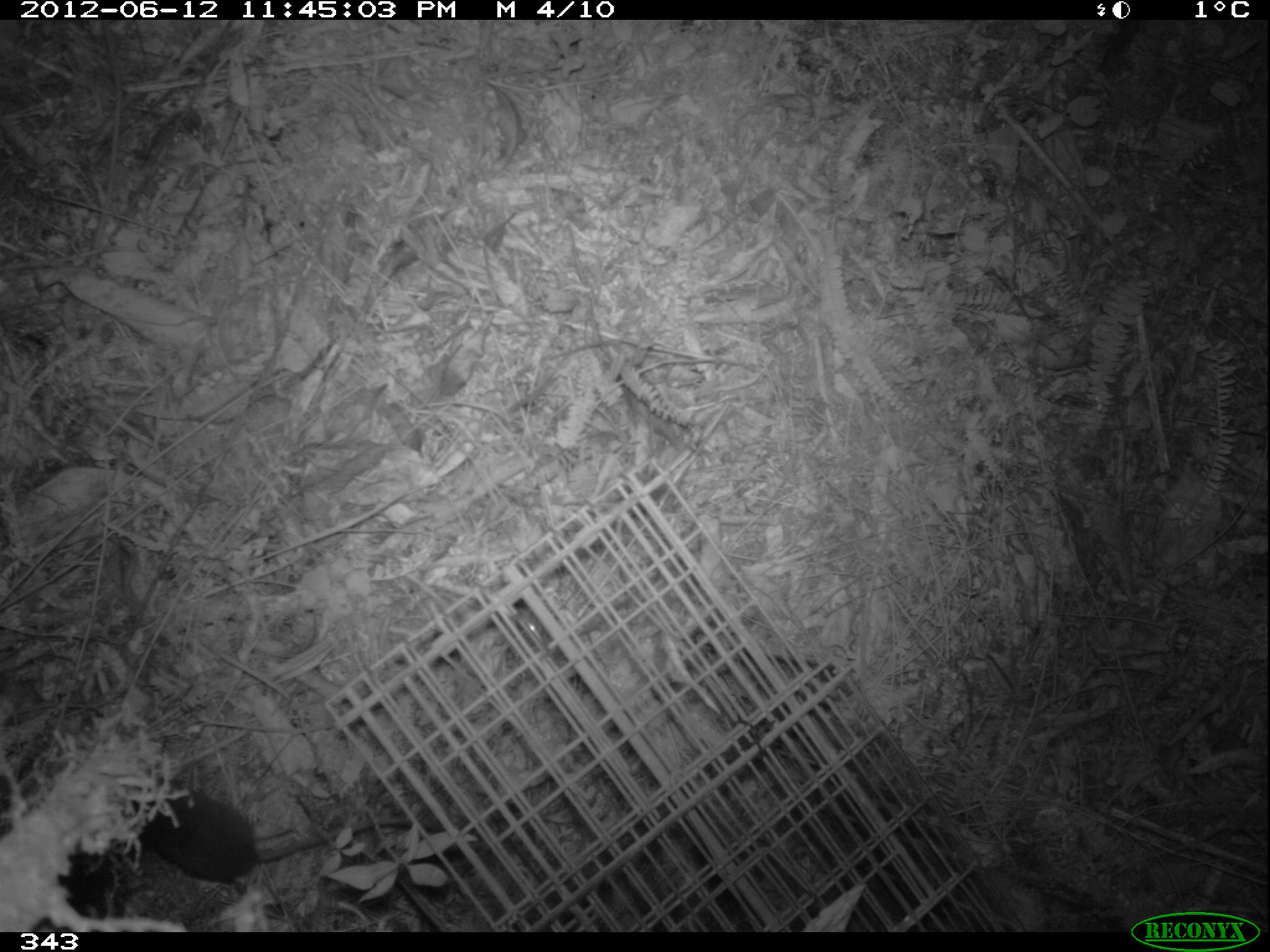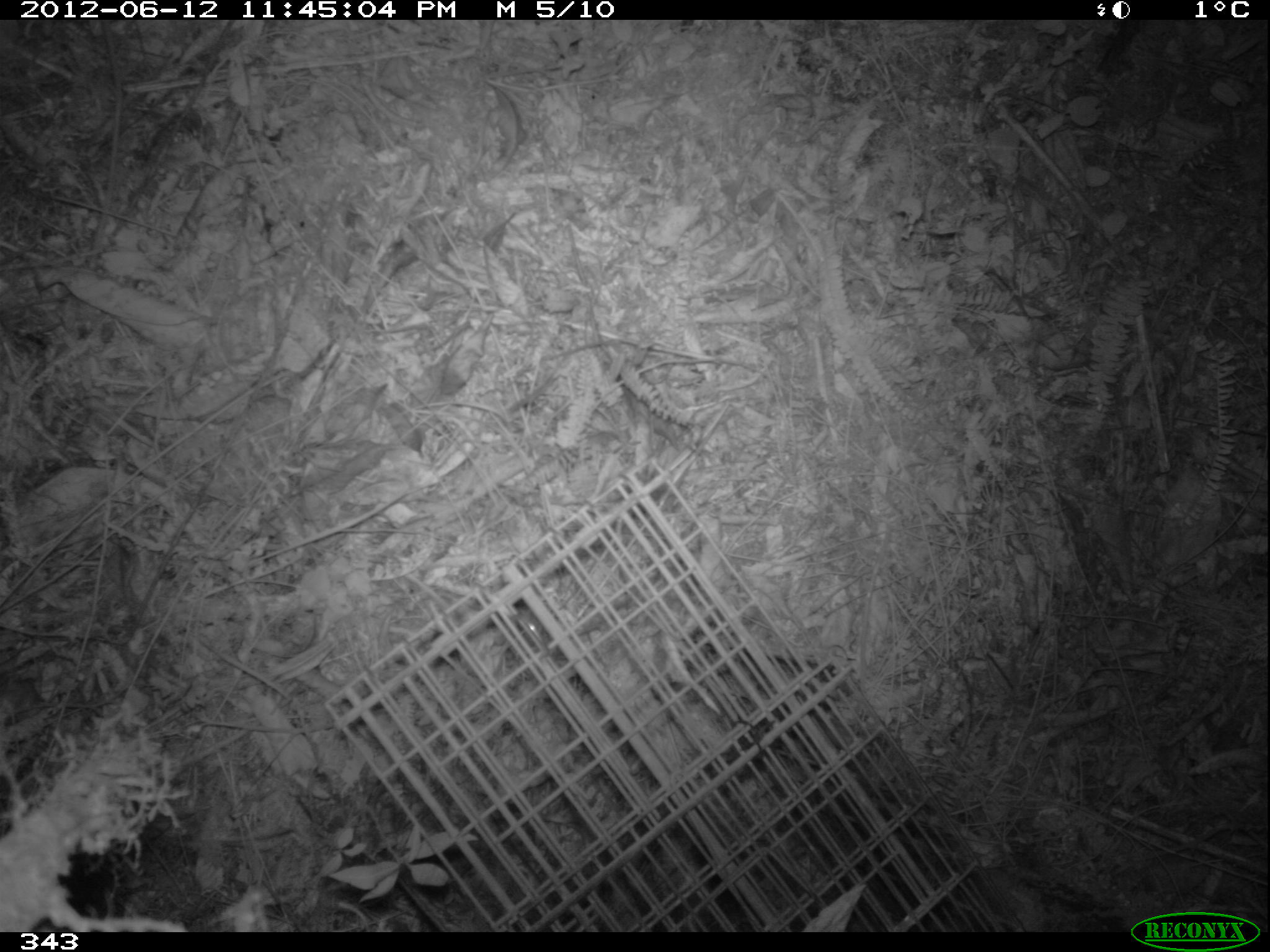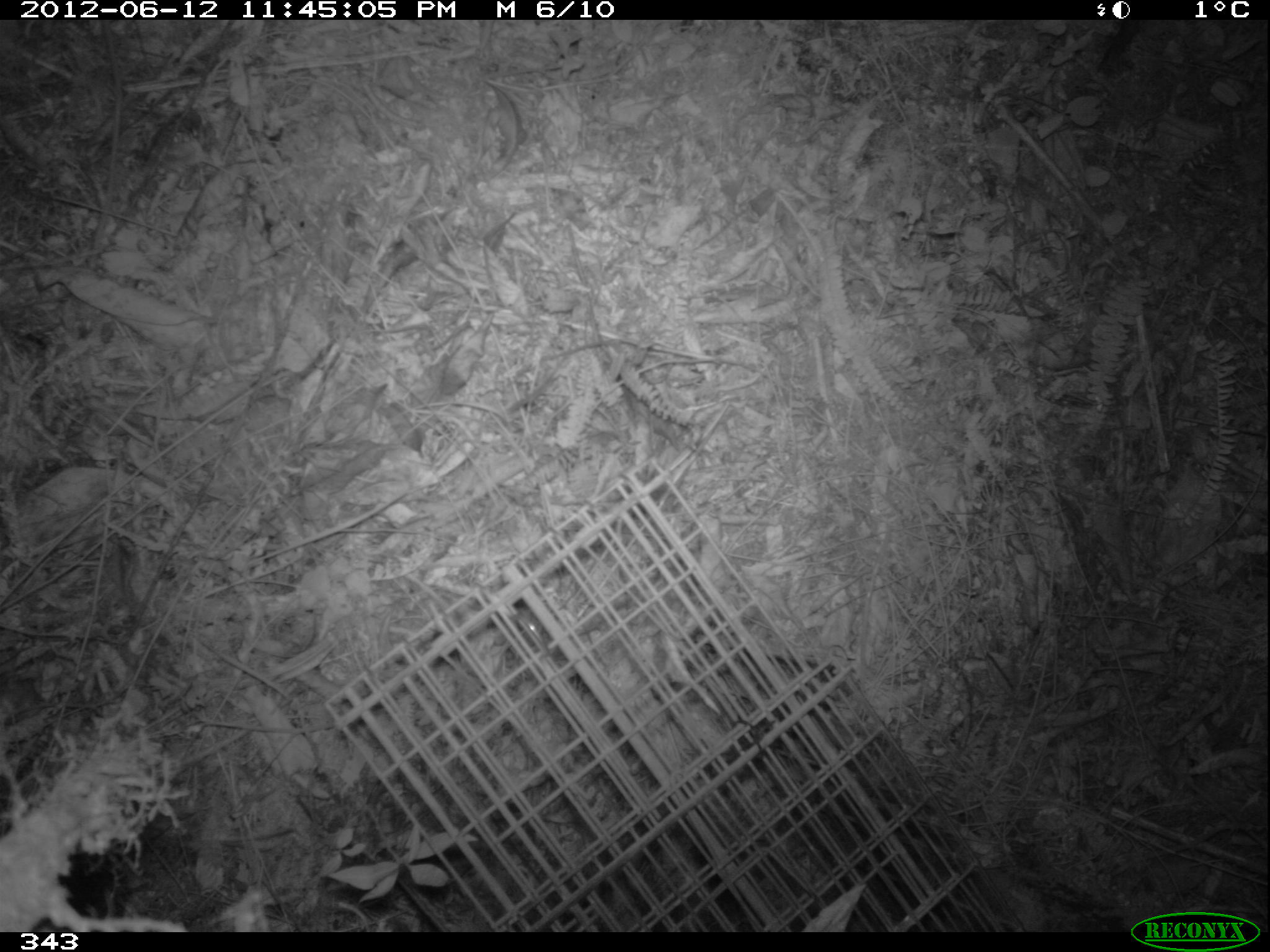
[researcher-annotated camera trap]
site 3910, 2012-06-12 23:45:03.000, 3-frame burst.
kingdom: Animalia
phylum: Chordata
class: Mammalia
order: Rodentia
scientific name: Rodentia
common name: rodents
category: unknown rodent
Unknown rodent (rodents) (Rodentia).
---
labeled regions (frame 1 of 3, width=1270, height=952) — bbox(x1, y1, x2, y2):
unknown rodent: bbox(130, 784, 464, 882)